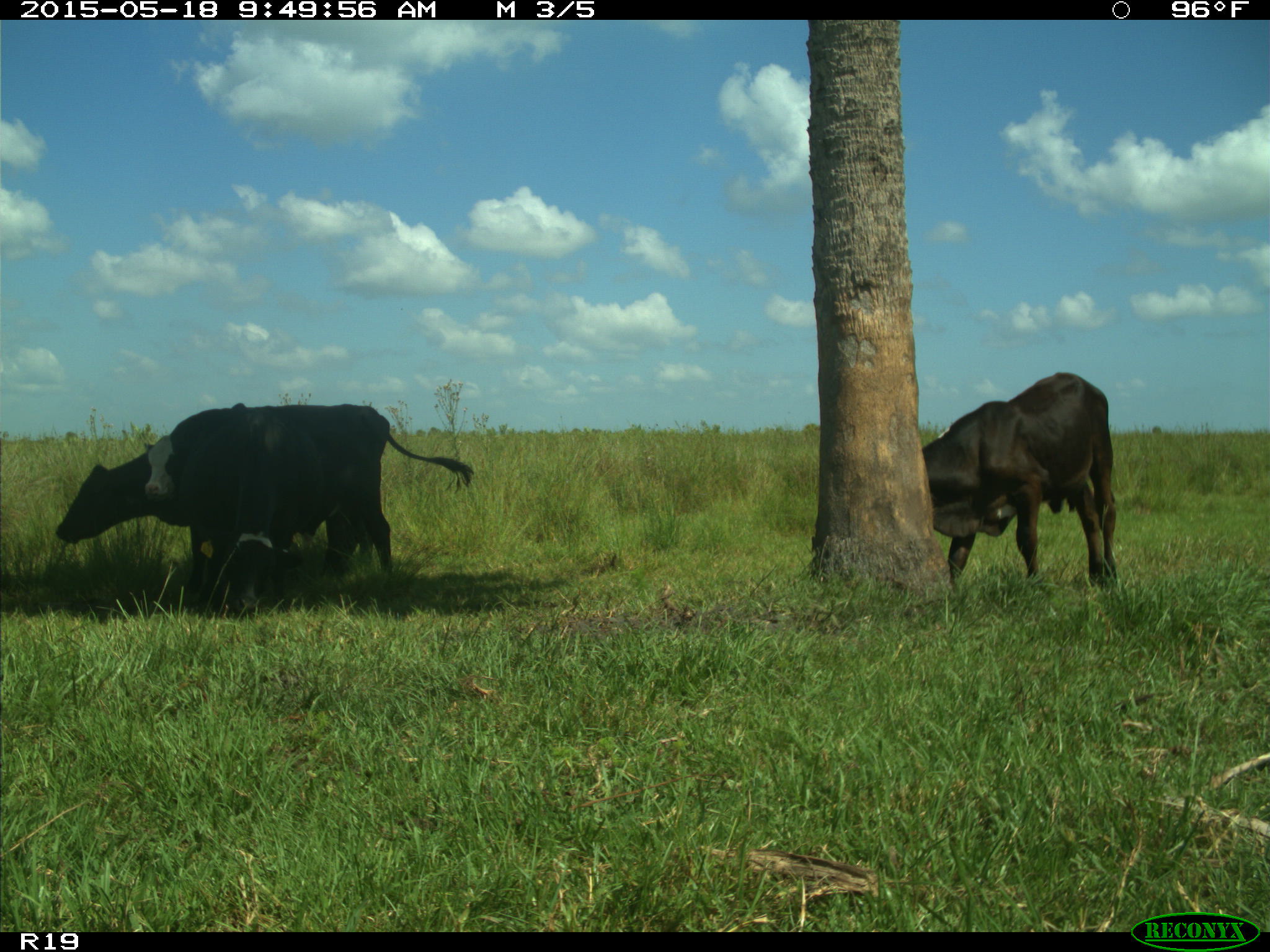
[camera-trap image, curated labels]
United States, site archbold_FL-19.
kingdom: Animalia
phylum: Chordata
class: Mammalia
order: Artiodactyla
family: Bovidae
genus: Bos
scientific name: Bos taurus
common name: domestic cow